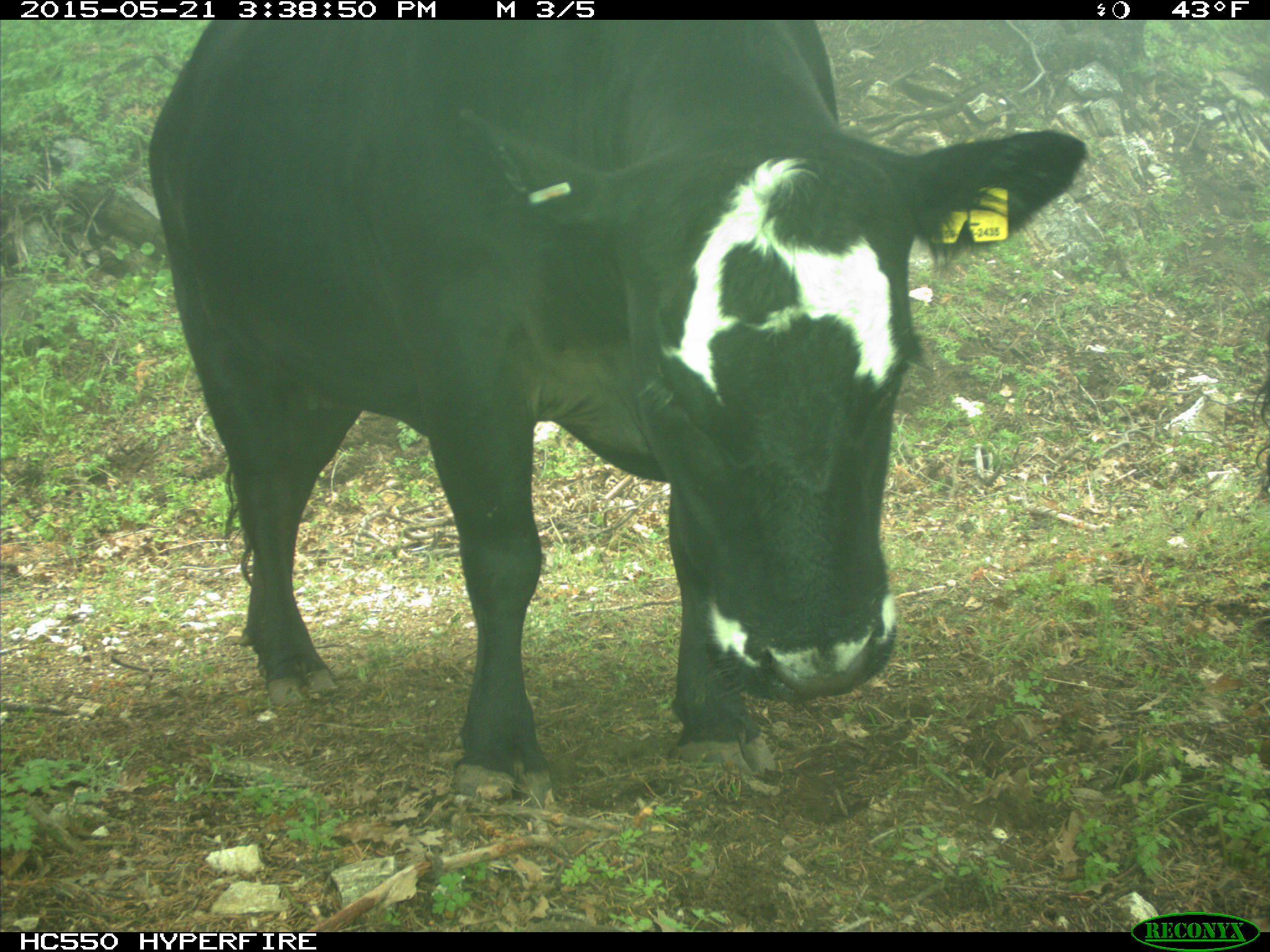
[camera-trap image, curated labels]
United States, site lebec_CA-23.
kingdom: Animalia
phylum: Chordata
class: Mammalia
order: Artiodactyla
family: Bovidae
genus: Bos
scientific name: Bos taurus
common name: domestic cow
Bos taurus (domestic cow).